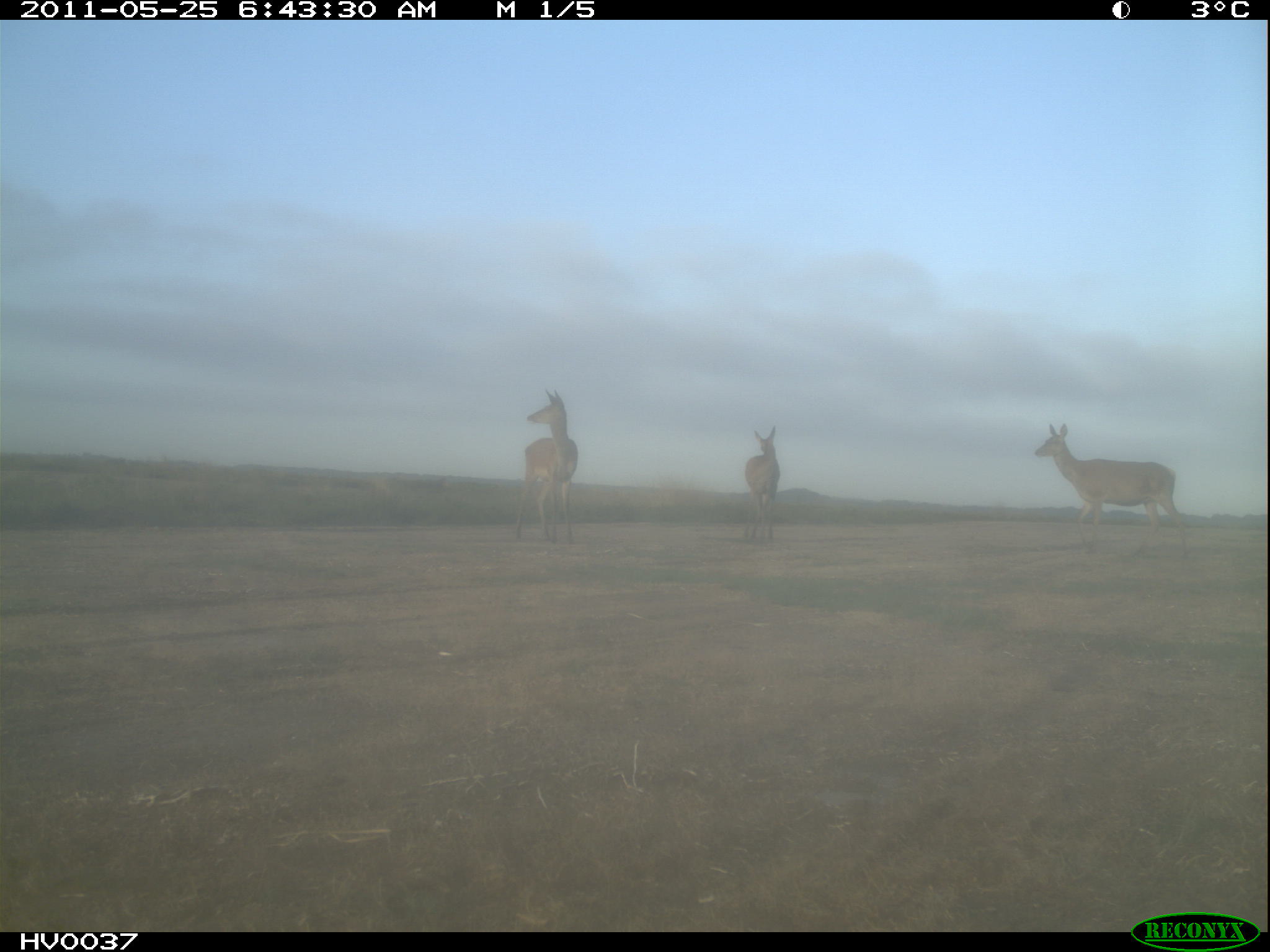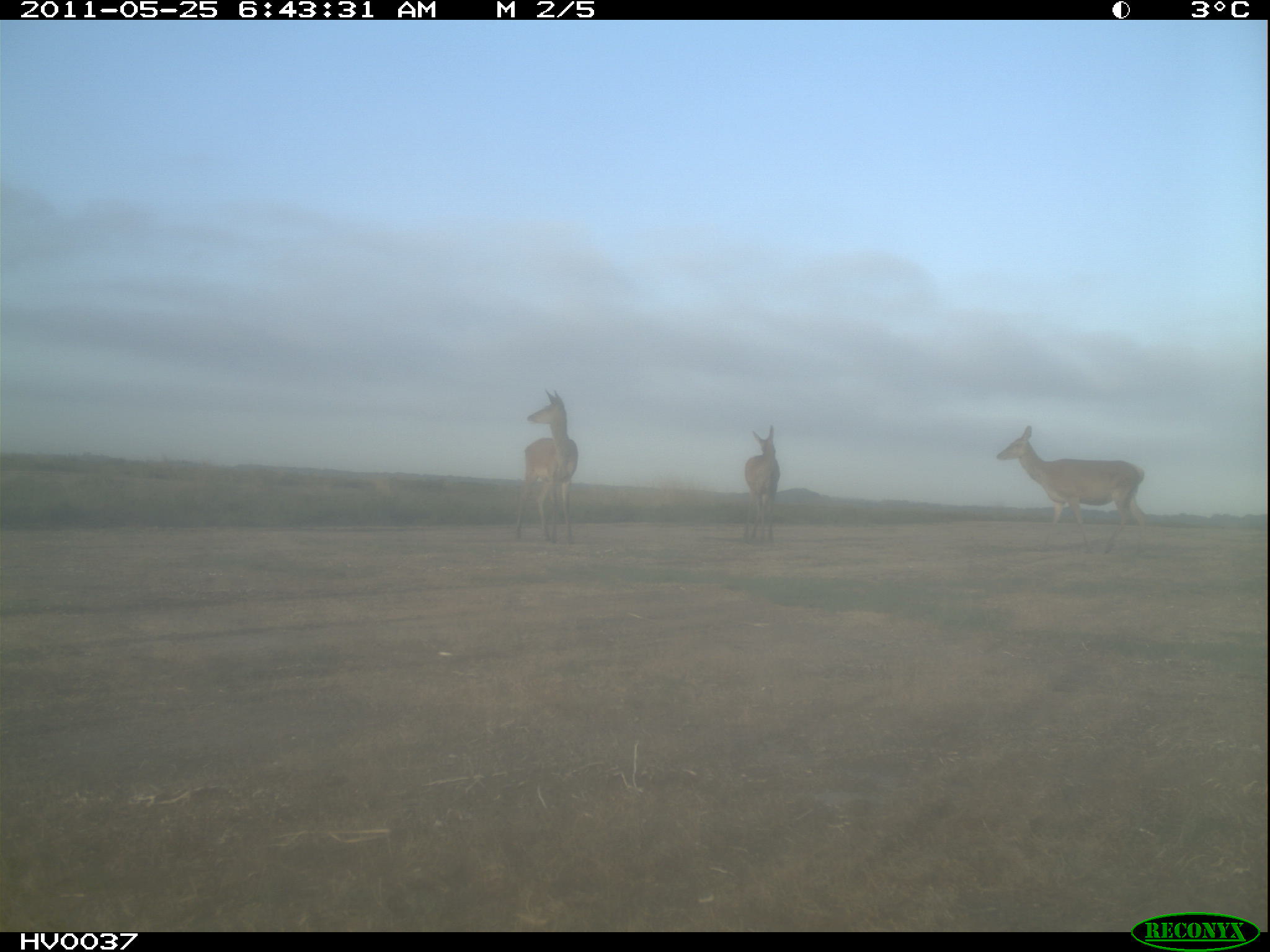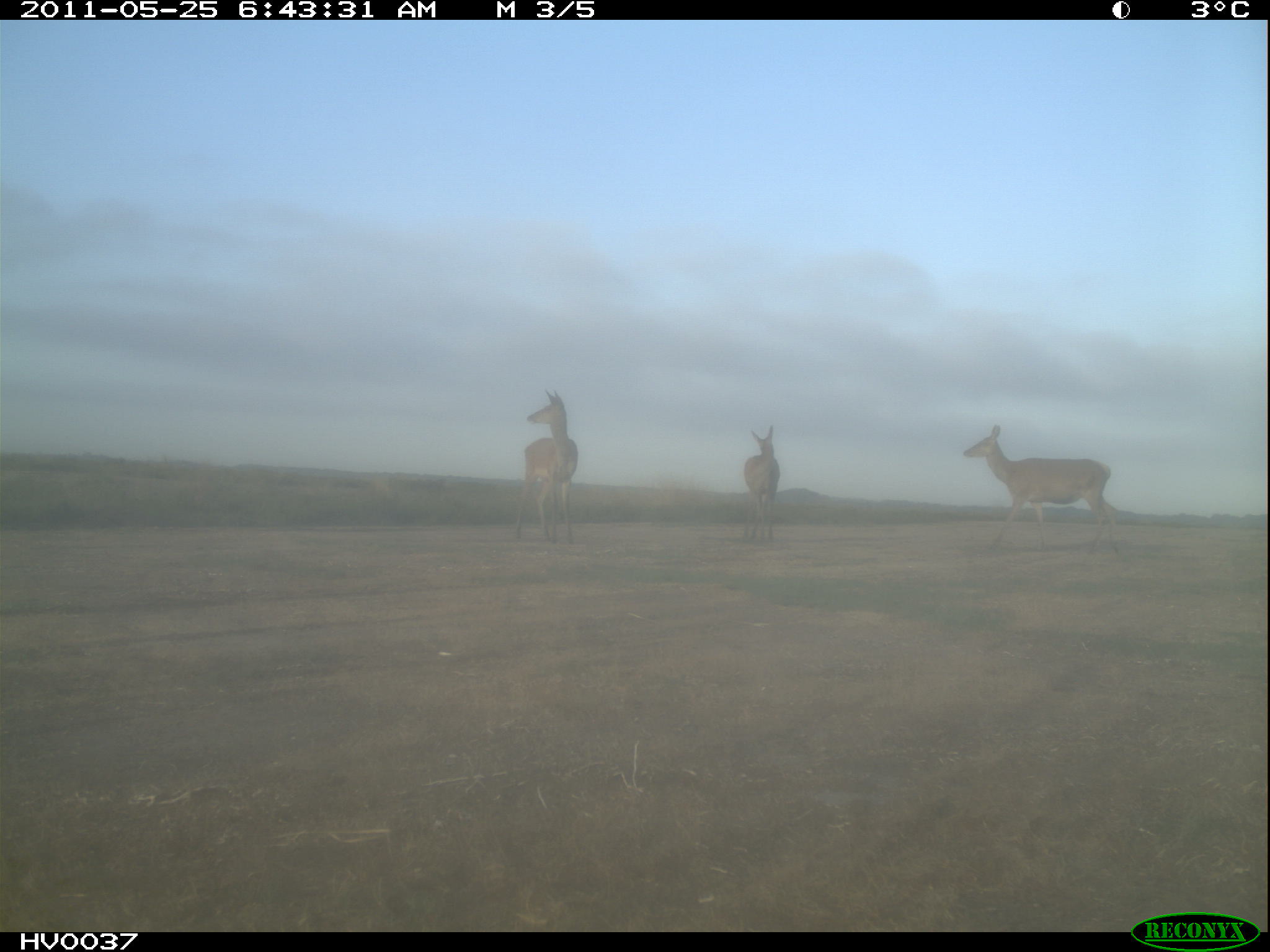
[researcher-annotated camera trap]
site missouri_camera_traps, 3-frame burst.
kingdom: Animalia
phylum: Chordata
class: Mammalia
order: Artiodactyla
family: Cervidae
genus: Cervus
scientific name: Cervus elaphus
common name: red deer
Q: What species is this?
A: Red deer (Cervus elaphus).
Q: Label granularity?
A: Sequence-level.